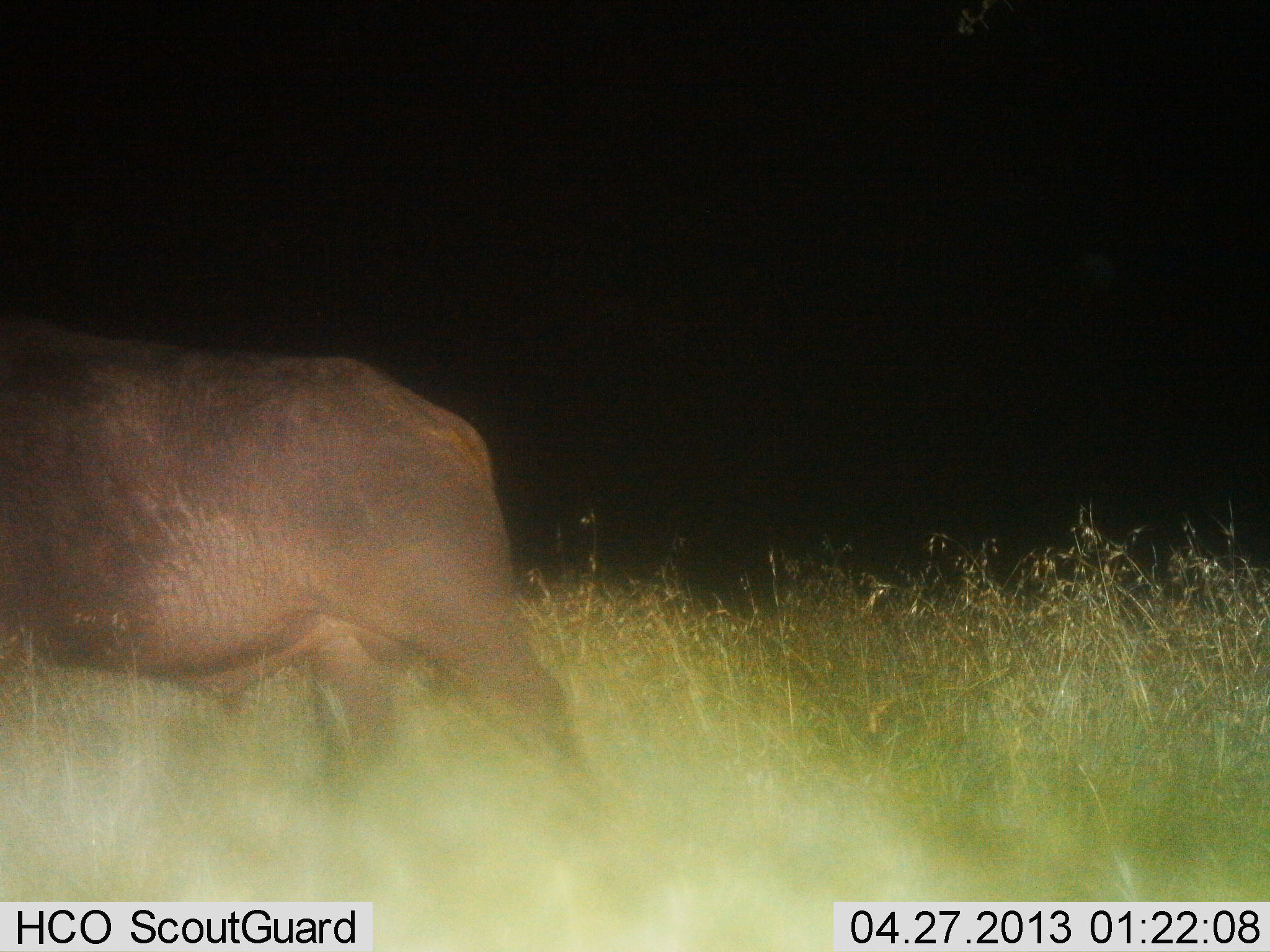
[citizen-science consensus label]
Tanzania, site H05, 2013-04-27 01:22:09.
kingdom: Animalia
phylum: Chordata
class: Mammalia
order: Artiodactyla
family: Bovidae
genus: Syncerus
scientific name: Syncerus caffer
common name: cape buffalo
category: buffalo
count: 1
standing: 43%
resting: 0%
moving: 57%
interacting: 0%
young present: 0%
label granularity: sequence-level